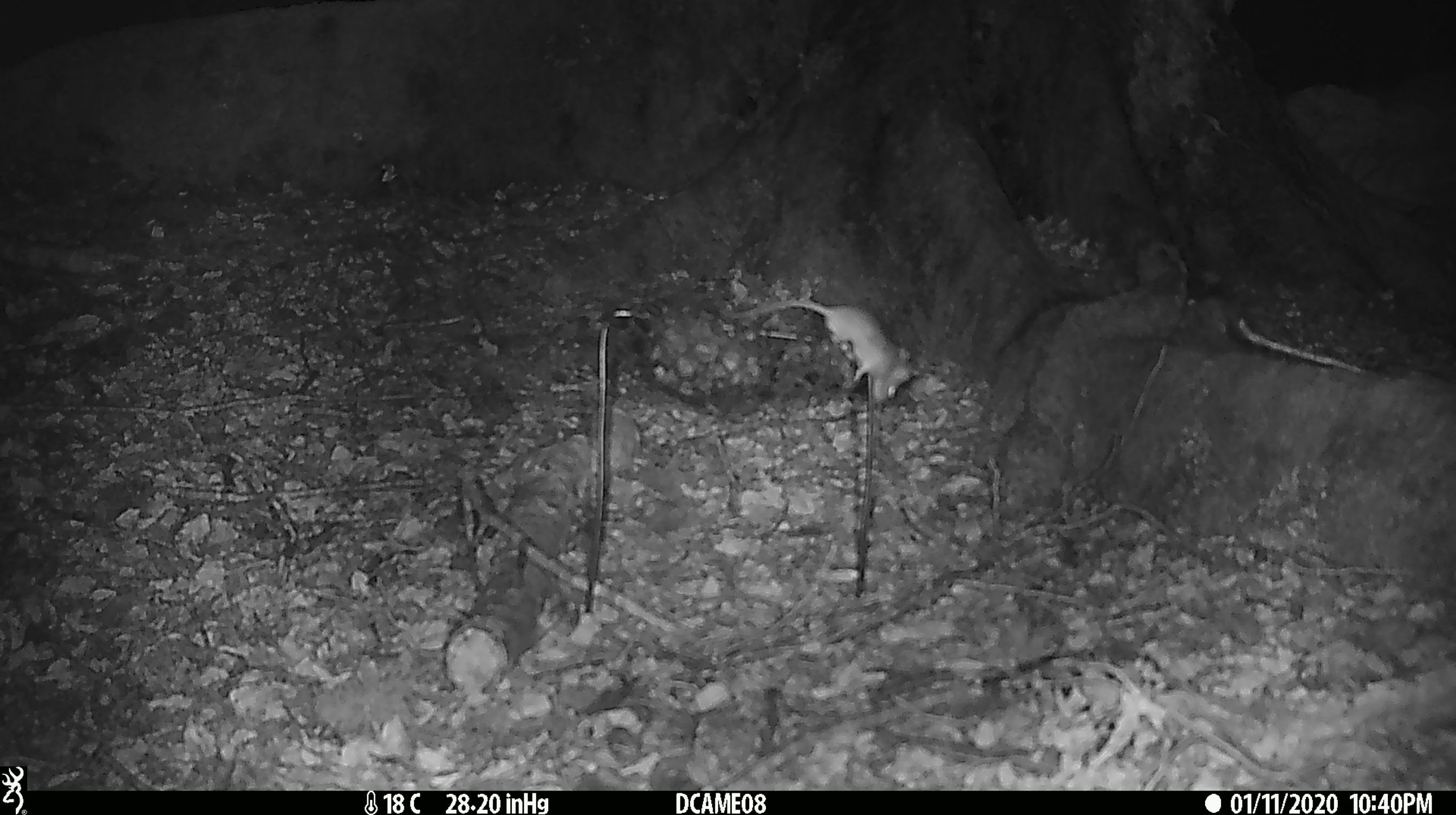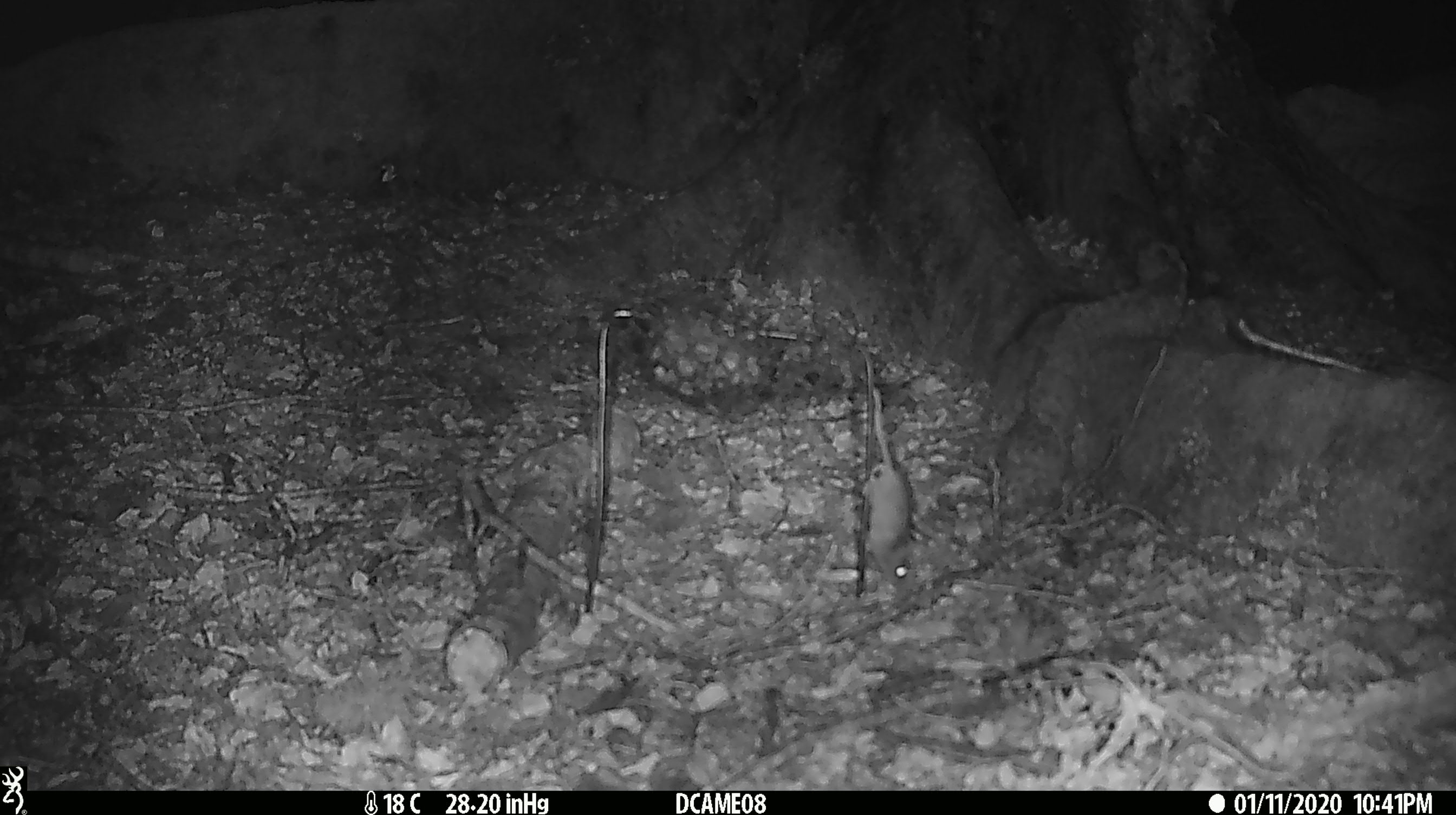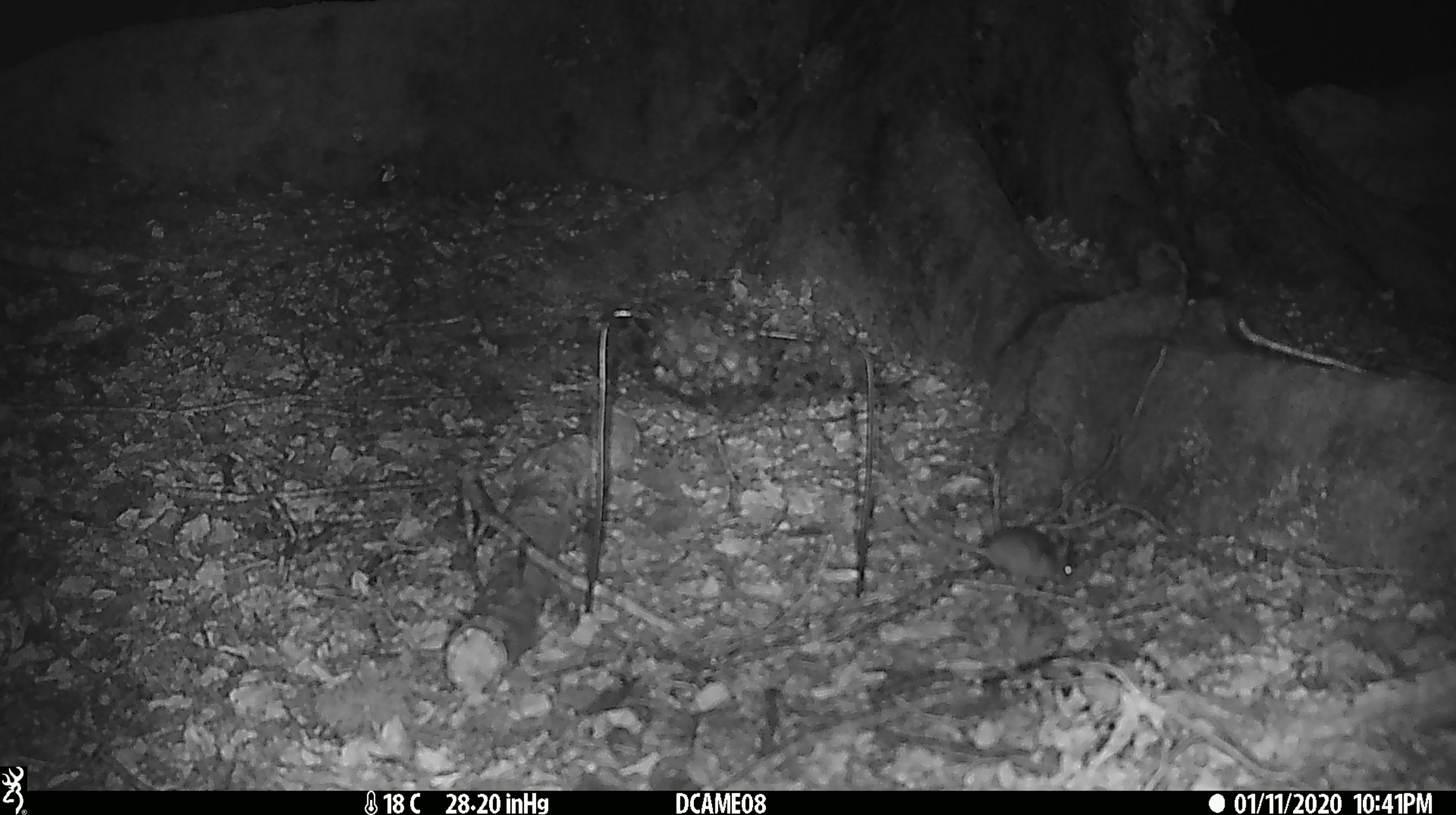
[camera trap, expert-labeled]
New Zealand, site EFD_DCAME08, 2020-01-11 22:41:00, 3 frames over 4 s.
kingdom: Animalia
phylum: Chordata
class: Mammalia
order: Rodentia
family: Muridae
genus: Mus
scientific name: Mus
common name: mouse